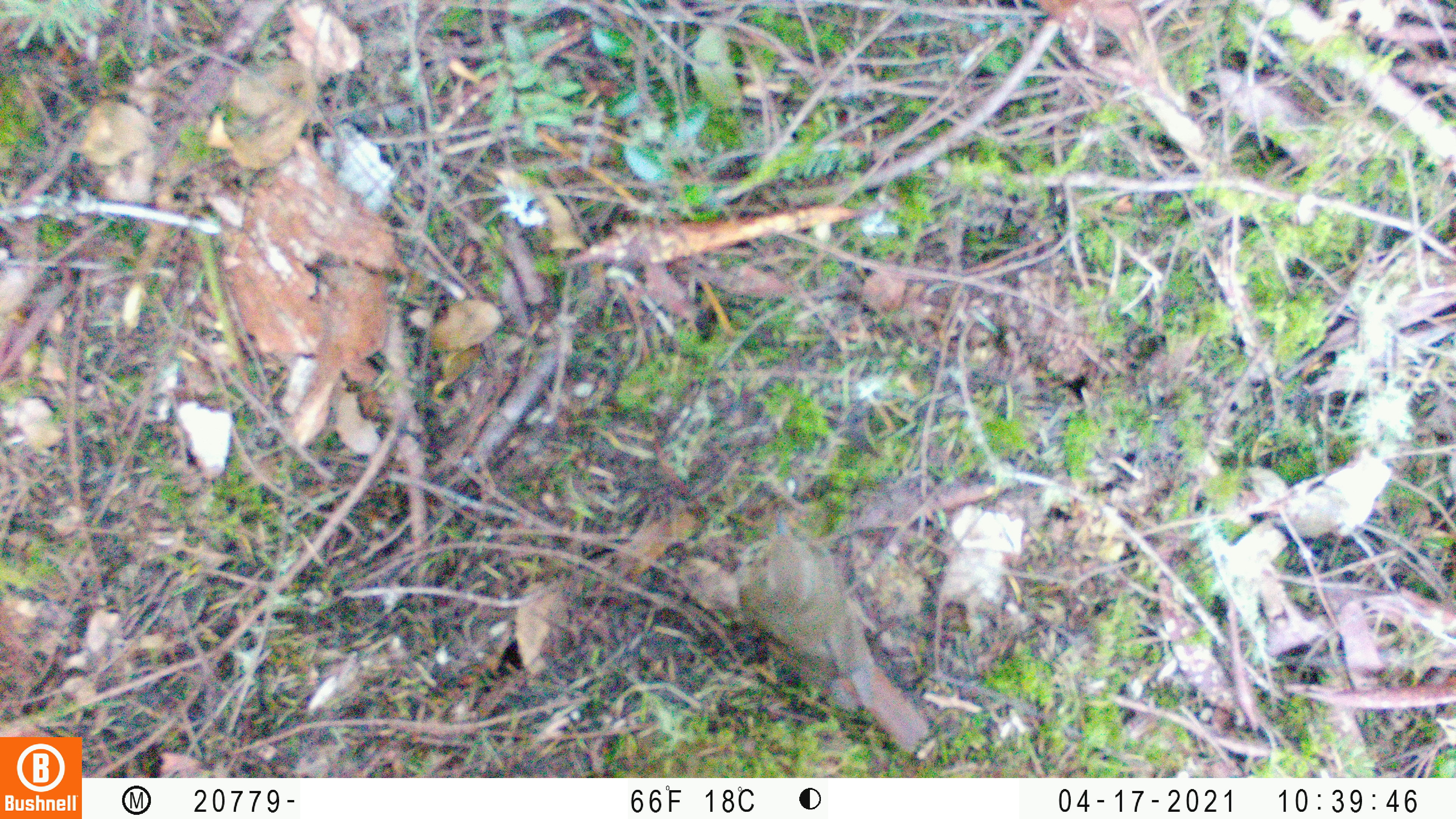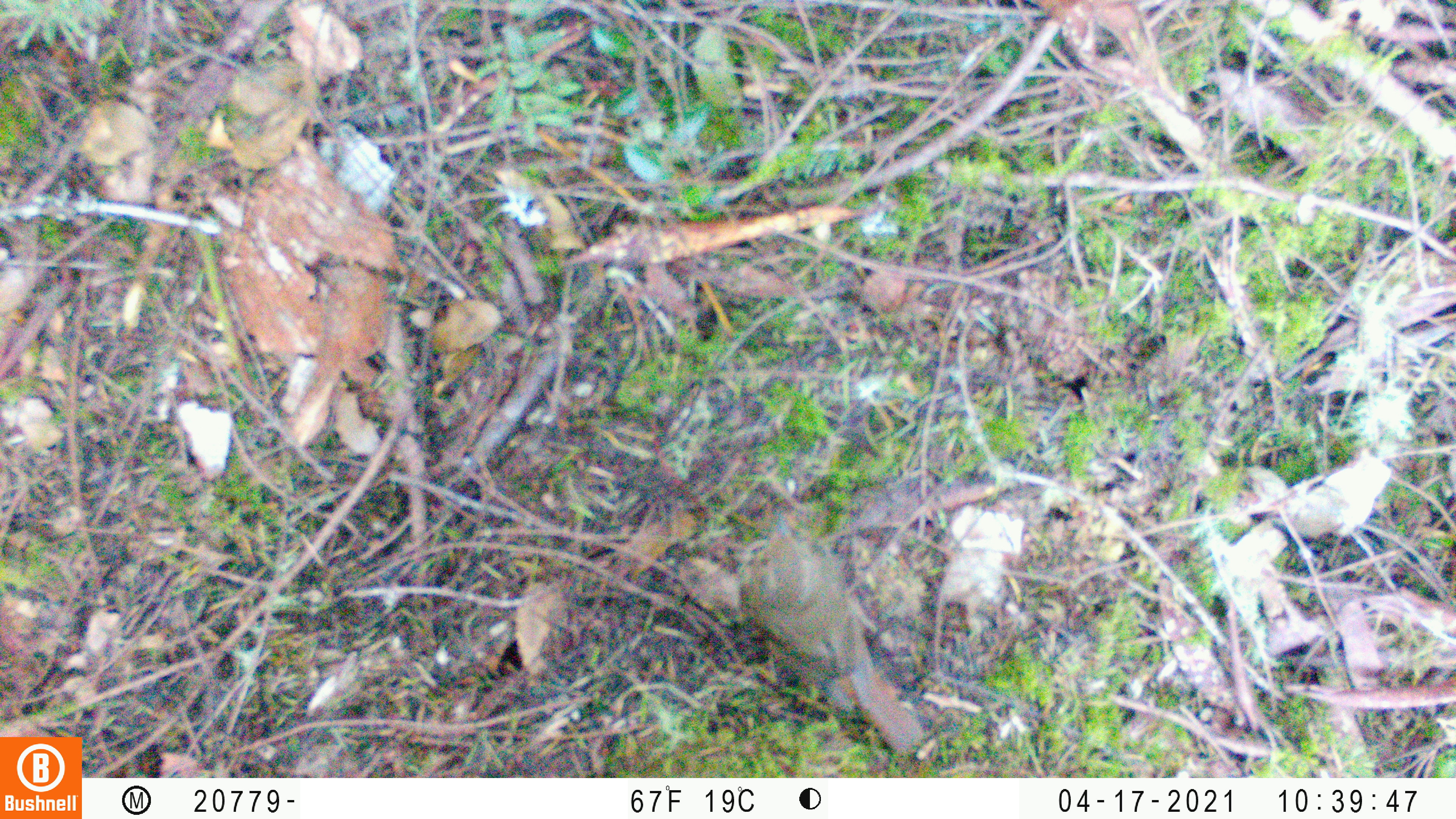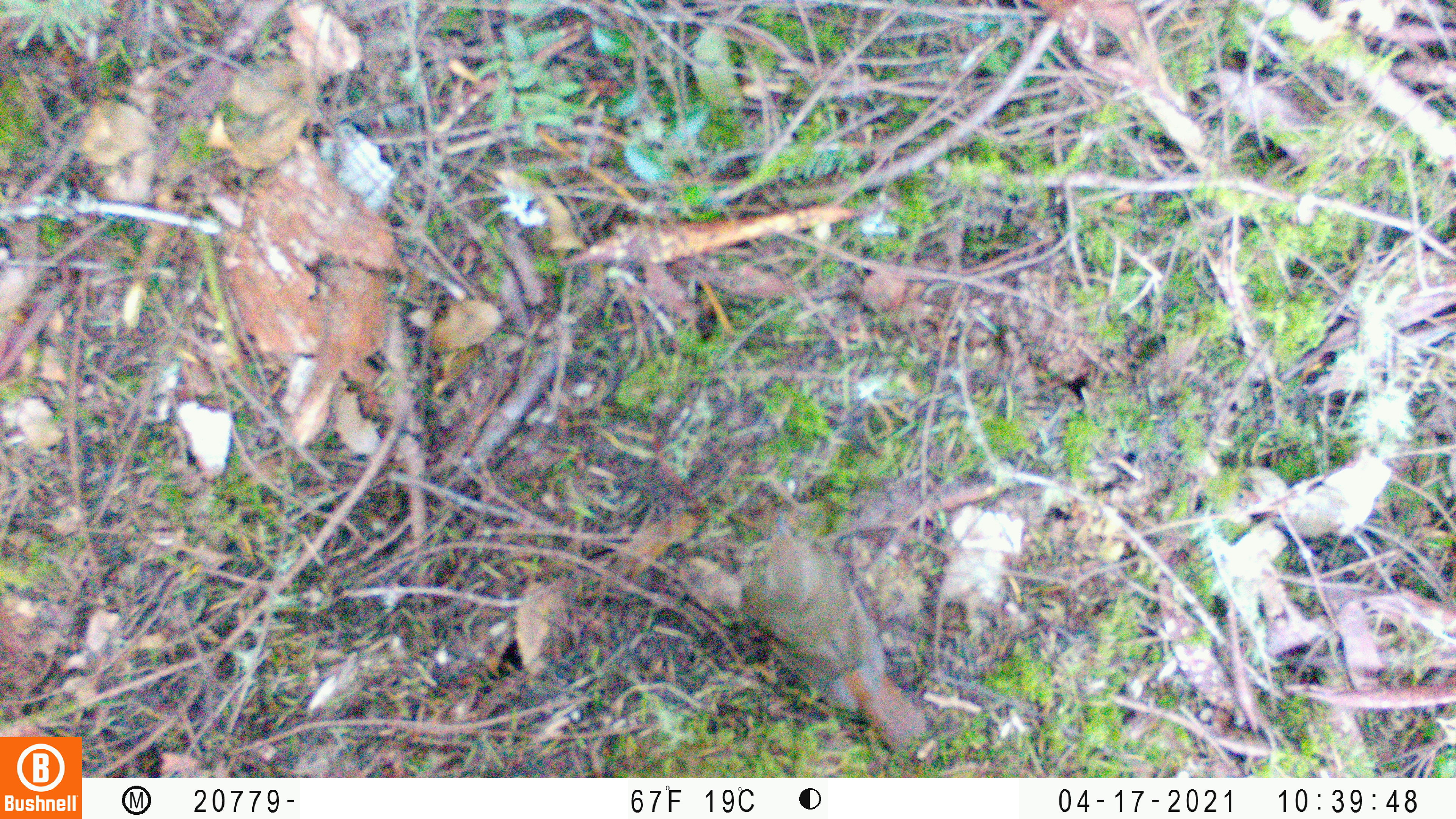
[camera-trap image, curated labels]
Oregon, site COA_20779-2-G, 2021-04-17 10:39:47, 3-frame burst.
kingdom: Animalia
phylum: Chordata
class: Aves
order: Passeriformes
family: Turdidae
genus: Catharus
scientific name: Catharus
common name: brown thrushes and nightingale-thrushes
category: catharus species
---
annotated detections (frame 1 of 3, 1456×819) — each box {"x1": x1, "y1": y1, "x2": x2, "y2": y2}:
catharus species: {"x1": 711, "y1": 490, "x2": 950, "y2": 771}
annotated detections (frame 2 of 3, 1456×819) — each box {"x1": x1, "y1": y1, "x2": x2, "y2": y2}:
catharus species: {"x1": 712, "y1": 476, "x2": 952, "y2": 770}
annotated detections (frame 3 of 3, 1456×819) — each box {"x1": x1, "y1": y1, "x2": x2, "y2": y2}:
catharus species: {"x1": 715, "y1": 481, "x2": 939, "y2": 764}